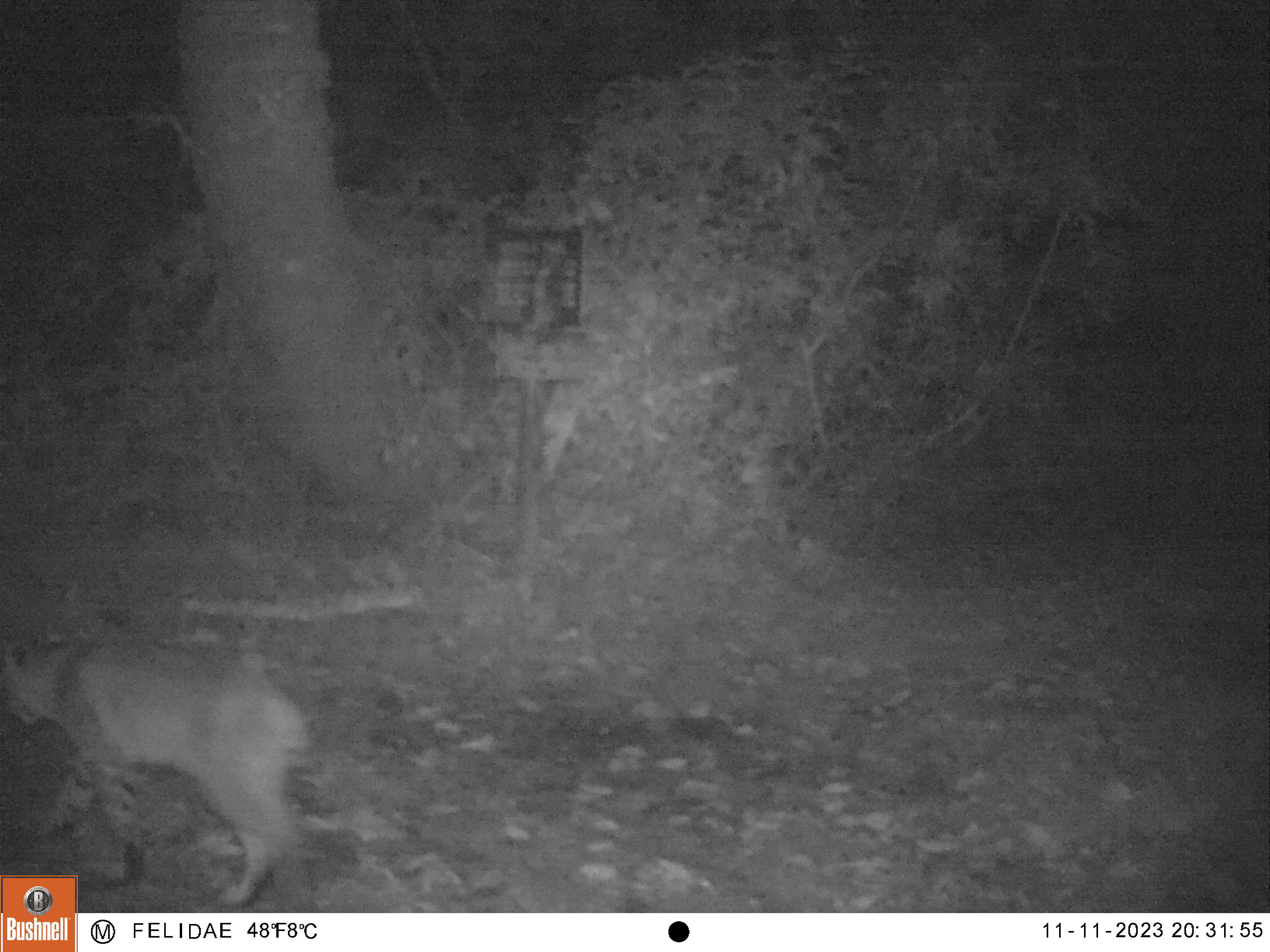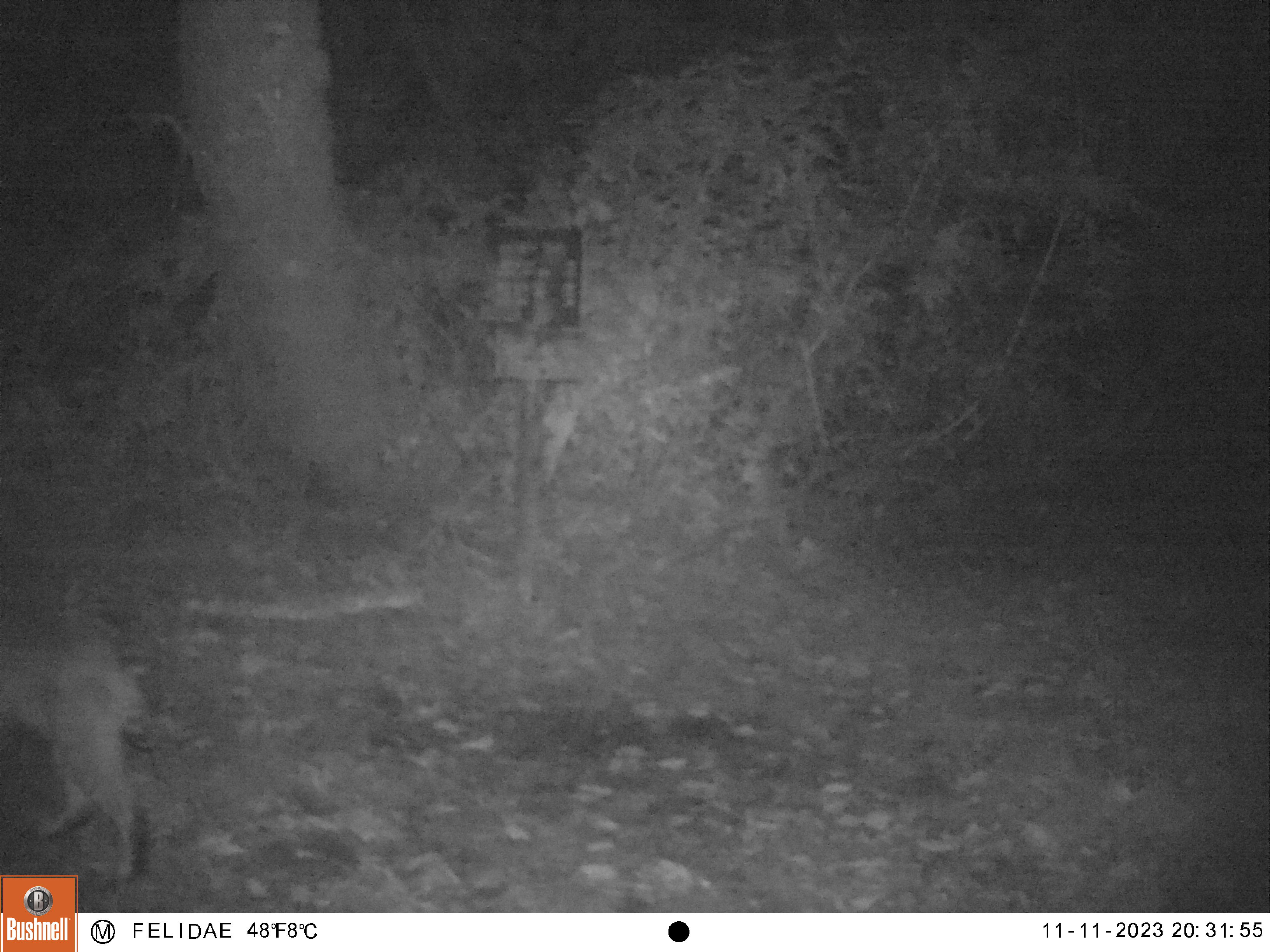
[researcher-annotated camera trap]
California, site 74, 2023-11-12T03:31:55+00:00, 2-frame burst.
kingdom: Animalia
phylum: Chordata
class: Mammalia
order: Carnivora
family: Felidae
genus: Lynx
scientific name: Lynx rufus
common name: bobcat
Bobcat (Lynx rufus).